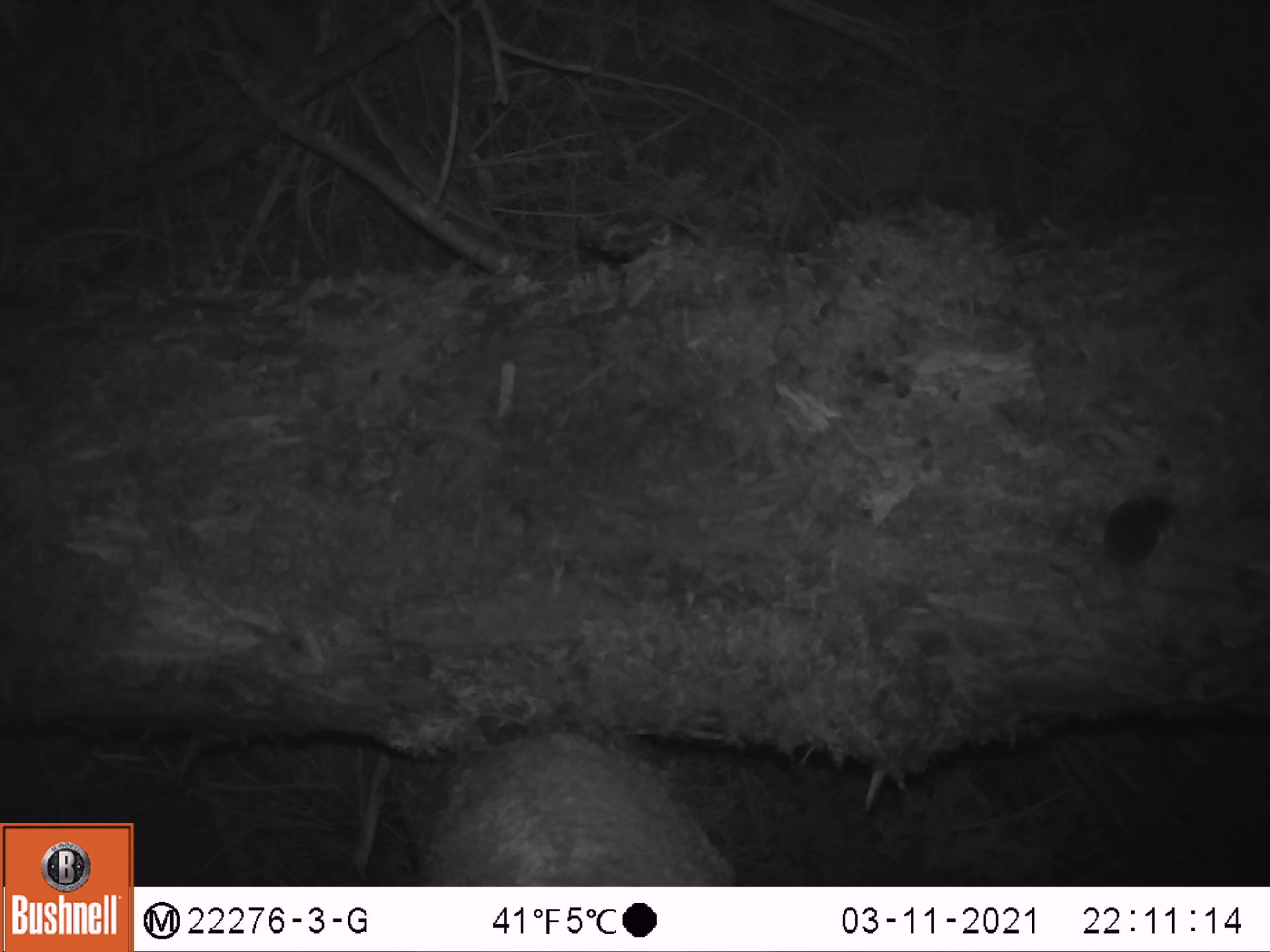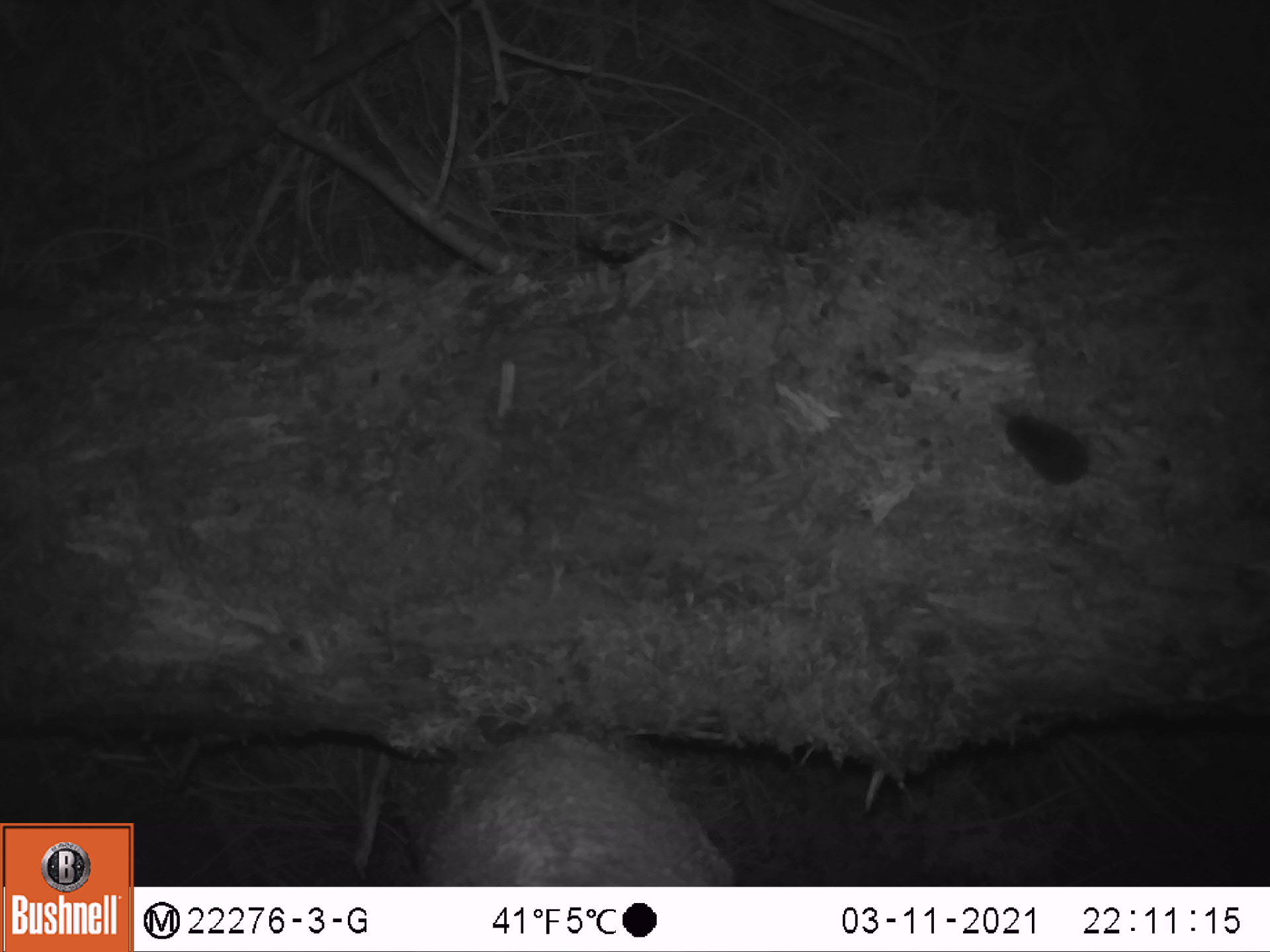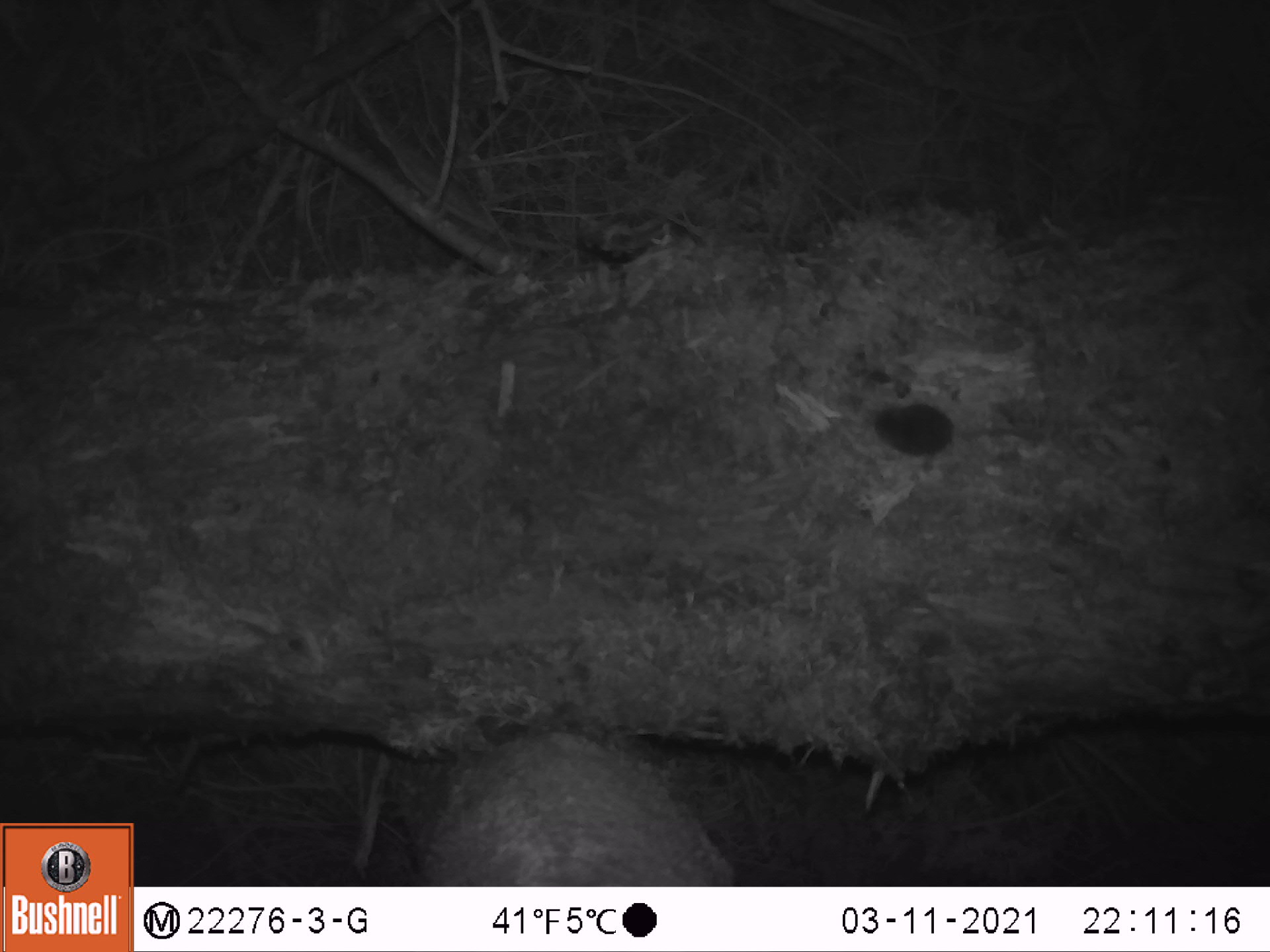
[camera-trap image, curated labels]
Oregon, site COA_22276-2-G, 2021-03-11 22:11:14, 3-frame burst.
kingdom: Animalia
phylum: Chordata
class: Mammalia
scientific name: Mammalia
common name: small mammal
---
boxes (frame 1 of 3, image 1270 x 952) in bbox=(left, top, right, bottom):
small mammal: bbox=(1031, 451, 1207, 627)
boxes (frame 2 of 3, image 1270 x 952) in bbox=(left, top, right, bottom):
small mammal: bbox=(975, 391, 1177, 542)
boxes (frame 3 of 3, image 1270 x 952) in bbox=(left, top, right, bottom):
small mammal: bbox=(839, 367, 1074, 507)